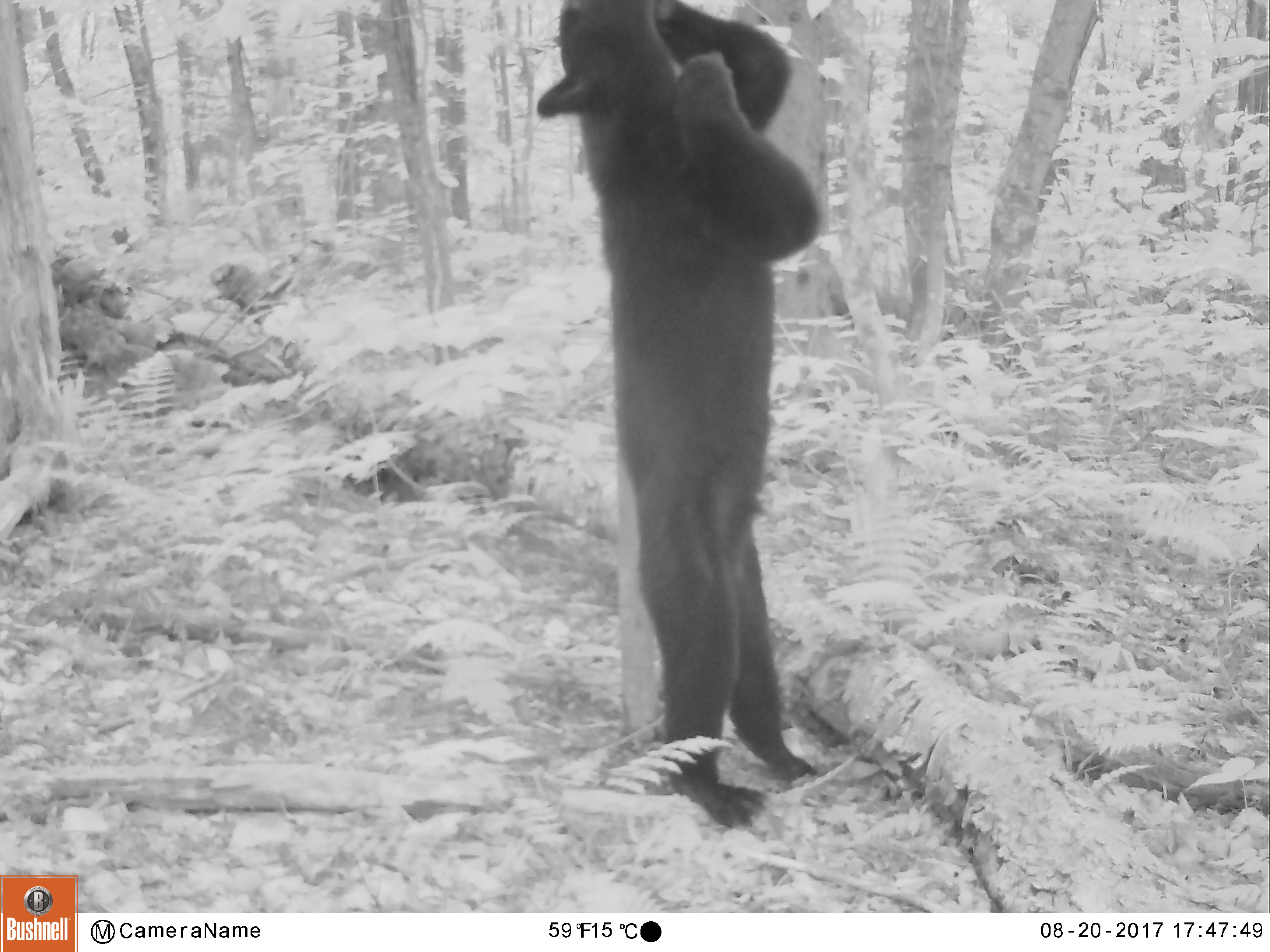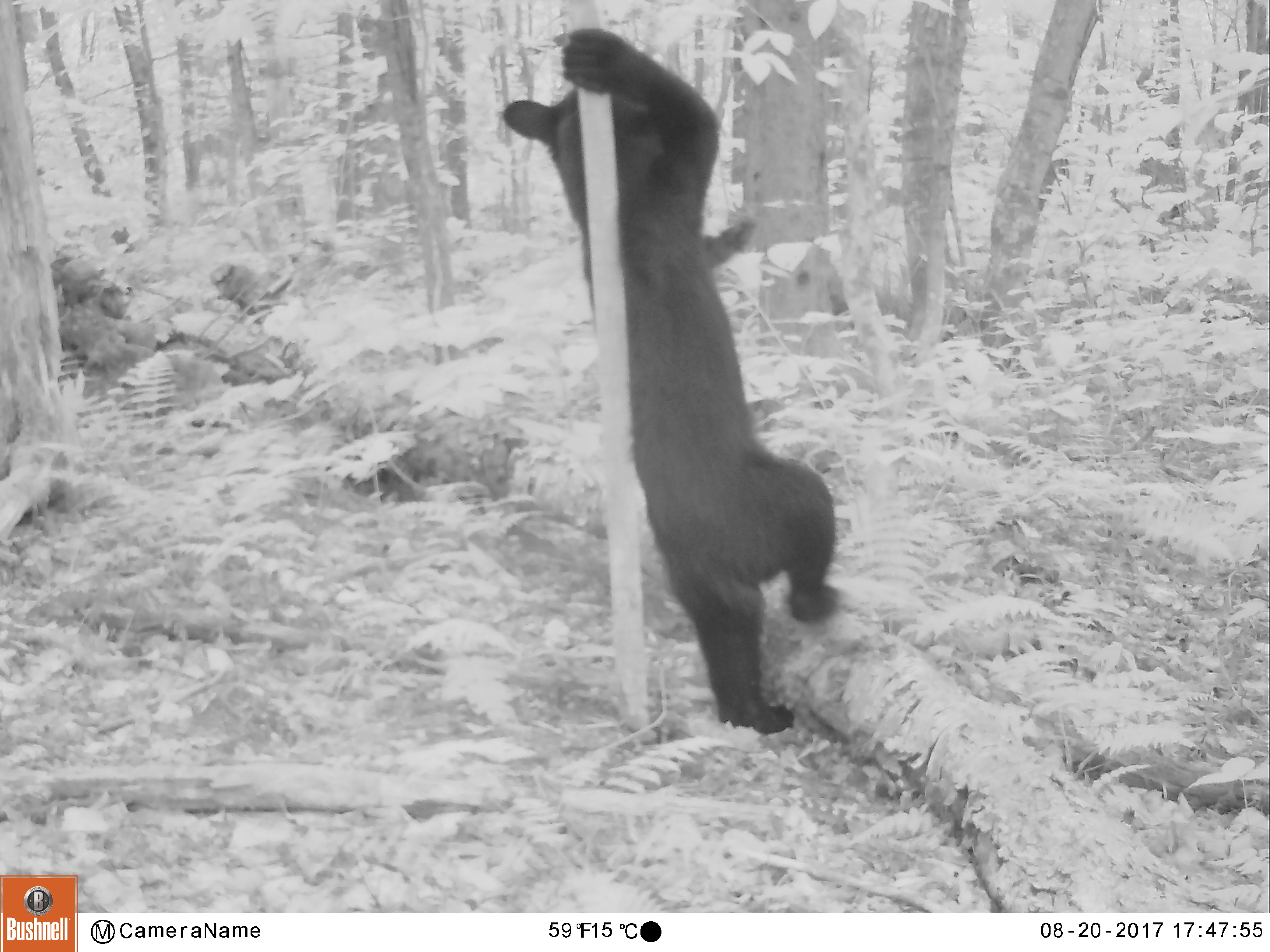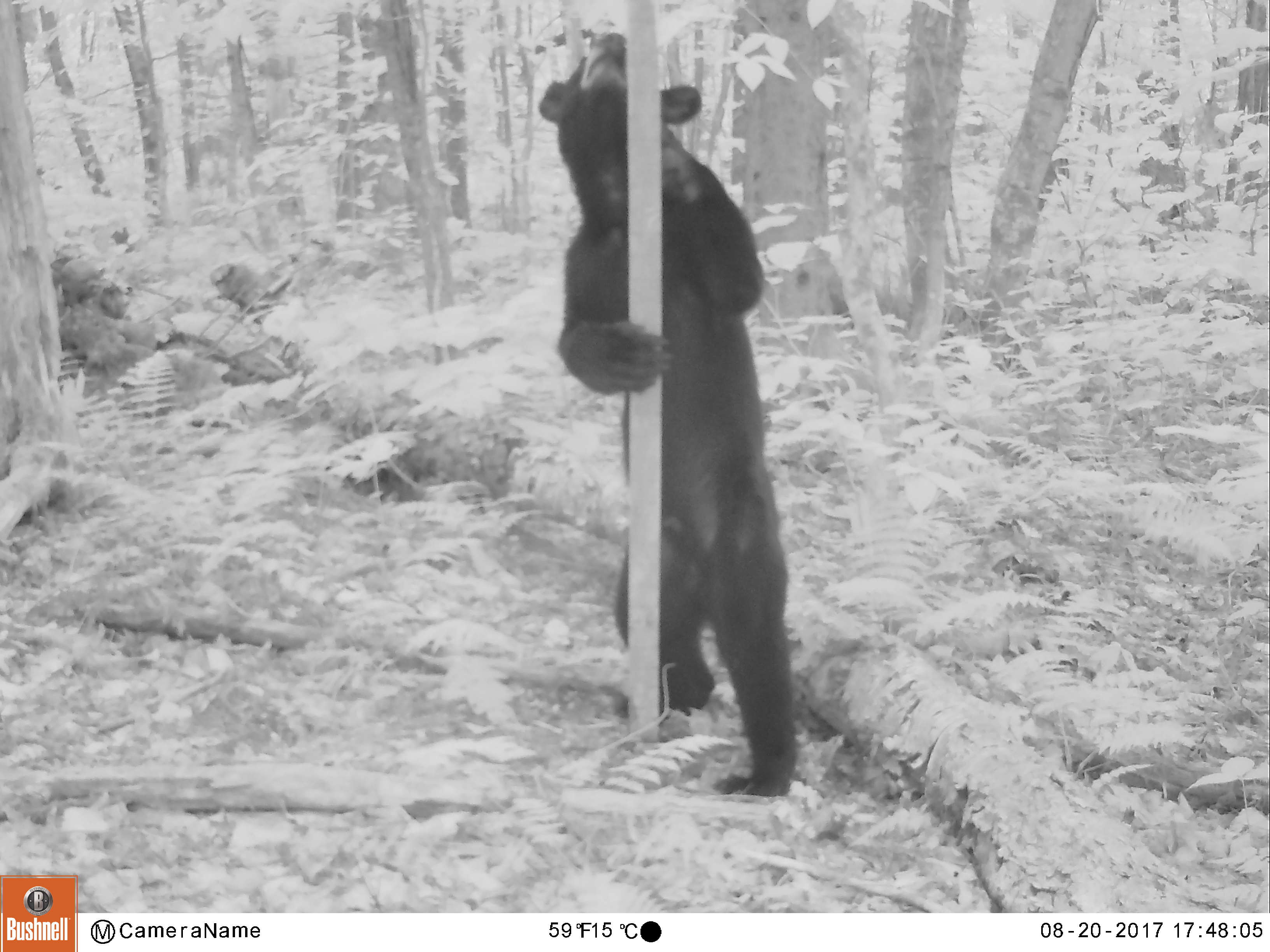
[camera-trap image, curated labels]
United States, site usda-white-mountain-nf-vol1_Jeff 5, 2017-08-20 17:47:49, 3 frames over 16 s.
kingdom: Animalia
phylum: Chordata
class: Mammalia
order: Carnivora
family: Ursidae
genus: Ursus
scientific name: Ursus americanus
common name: black bear